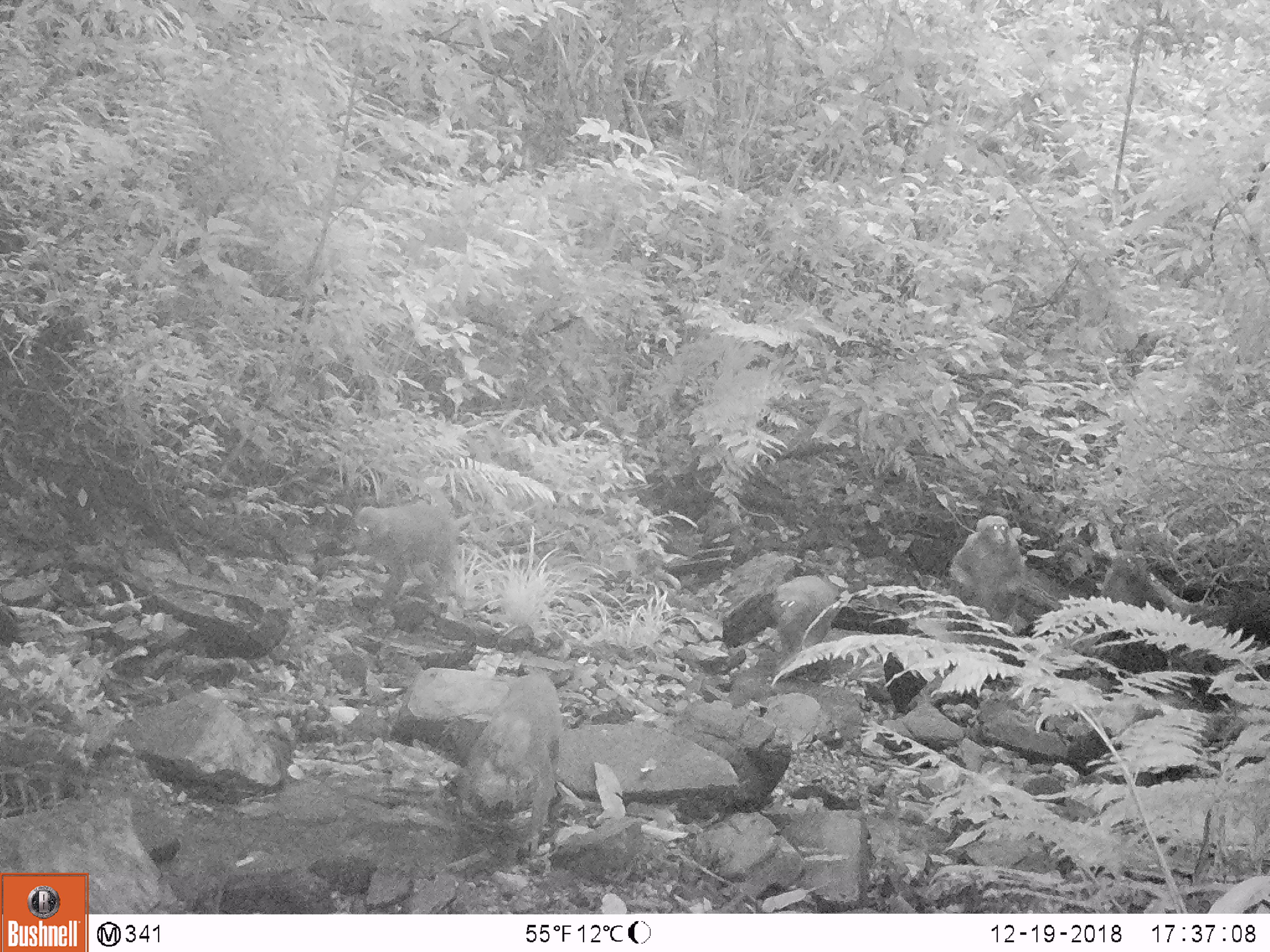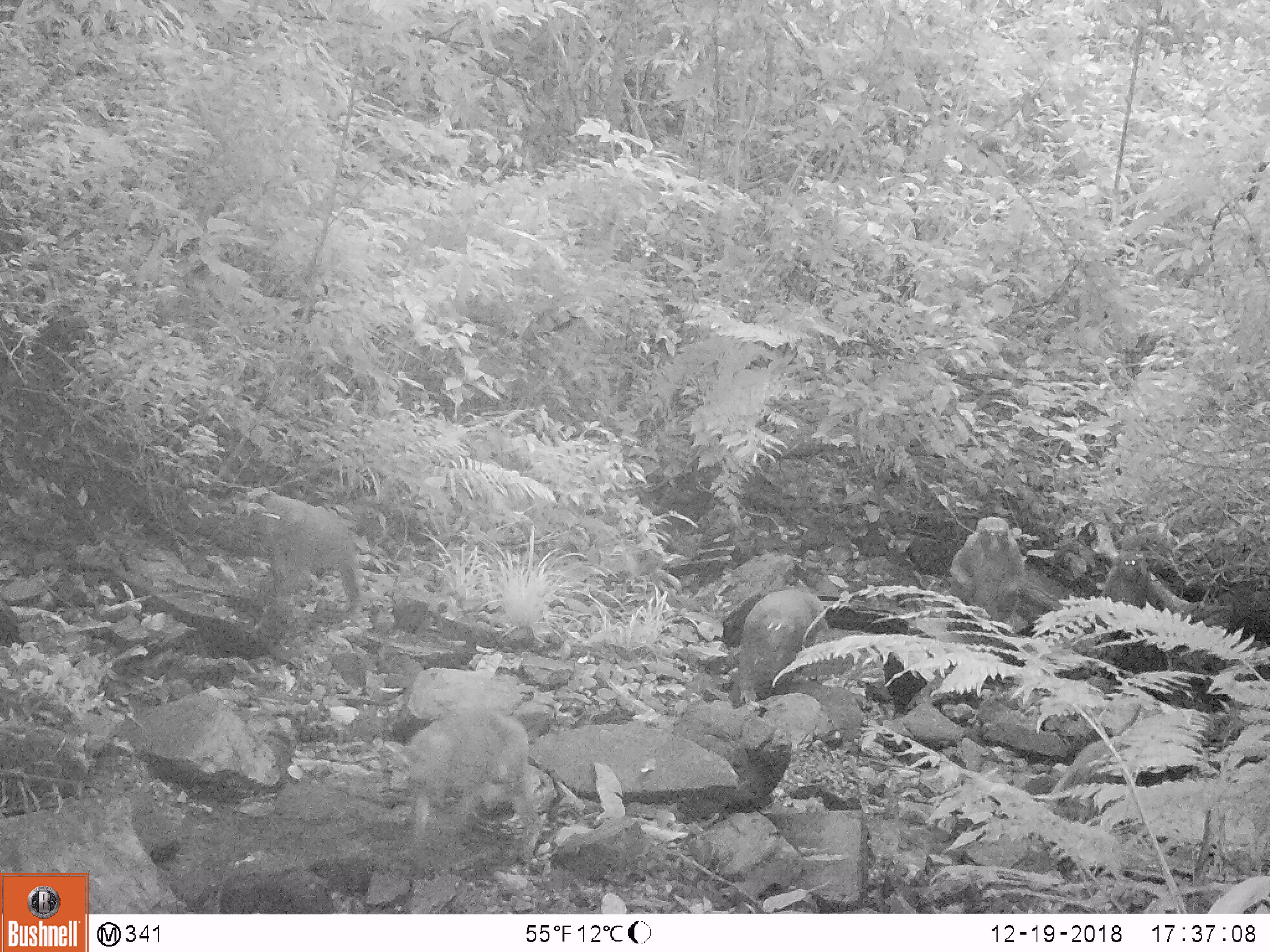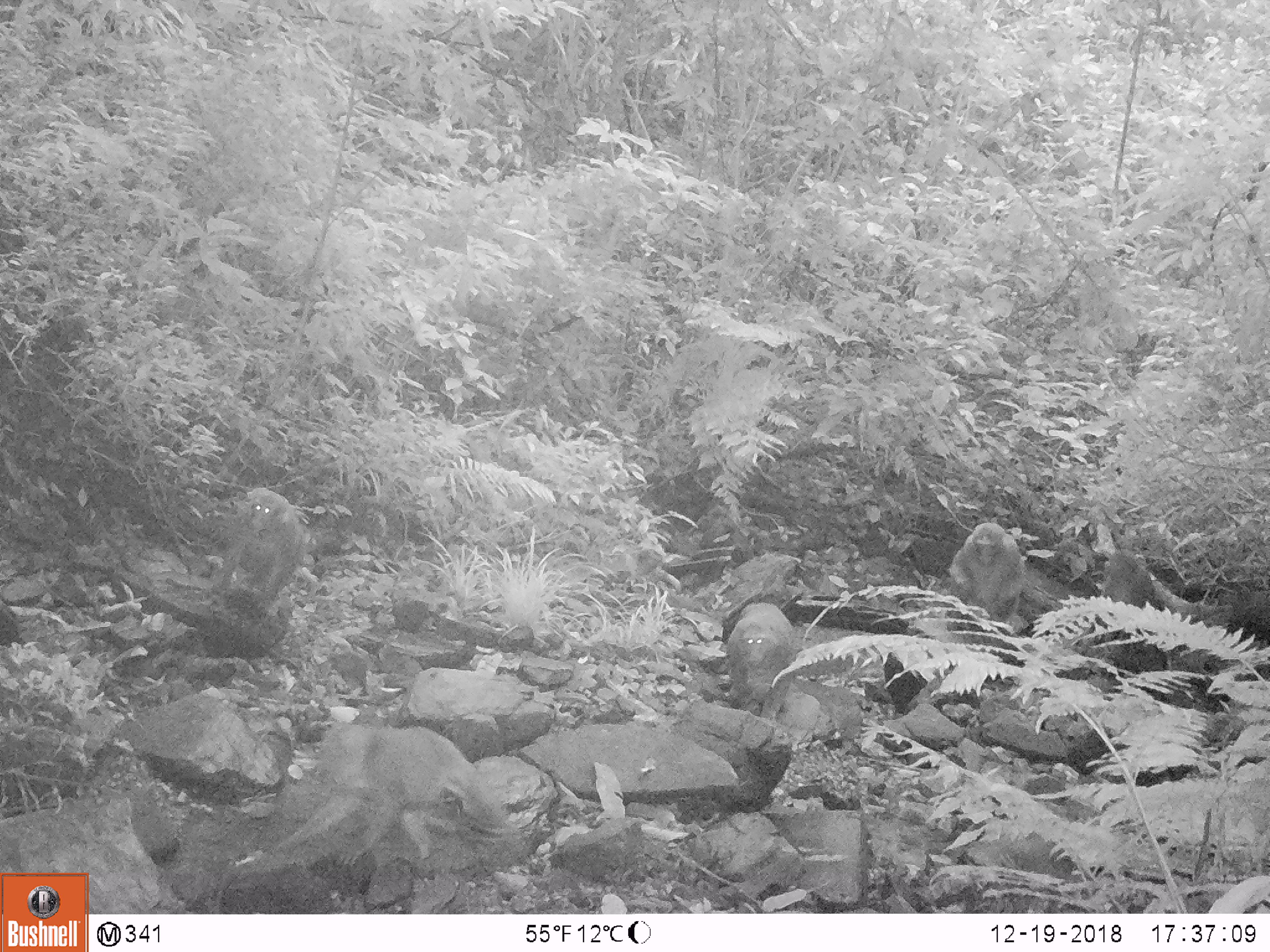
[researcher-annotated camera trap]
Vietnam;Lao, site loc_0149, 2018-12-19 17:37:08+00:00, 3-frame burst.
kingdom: Animalia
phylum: Chordata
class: Mammalia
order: Primates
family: Cercopithecidae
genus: Macaca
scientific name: Macaca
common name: macaques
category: assam or rhesus macaque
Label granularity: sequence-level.